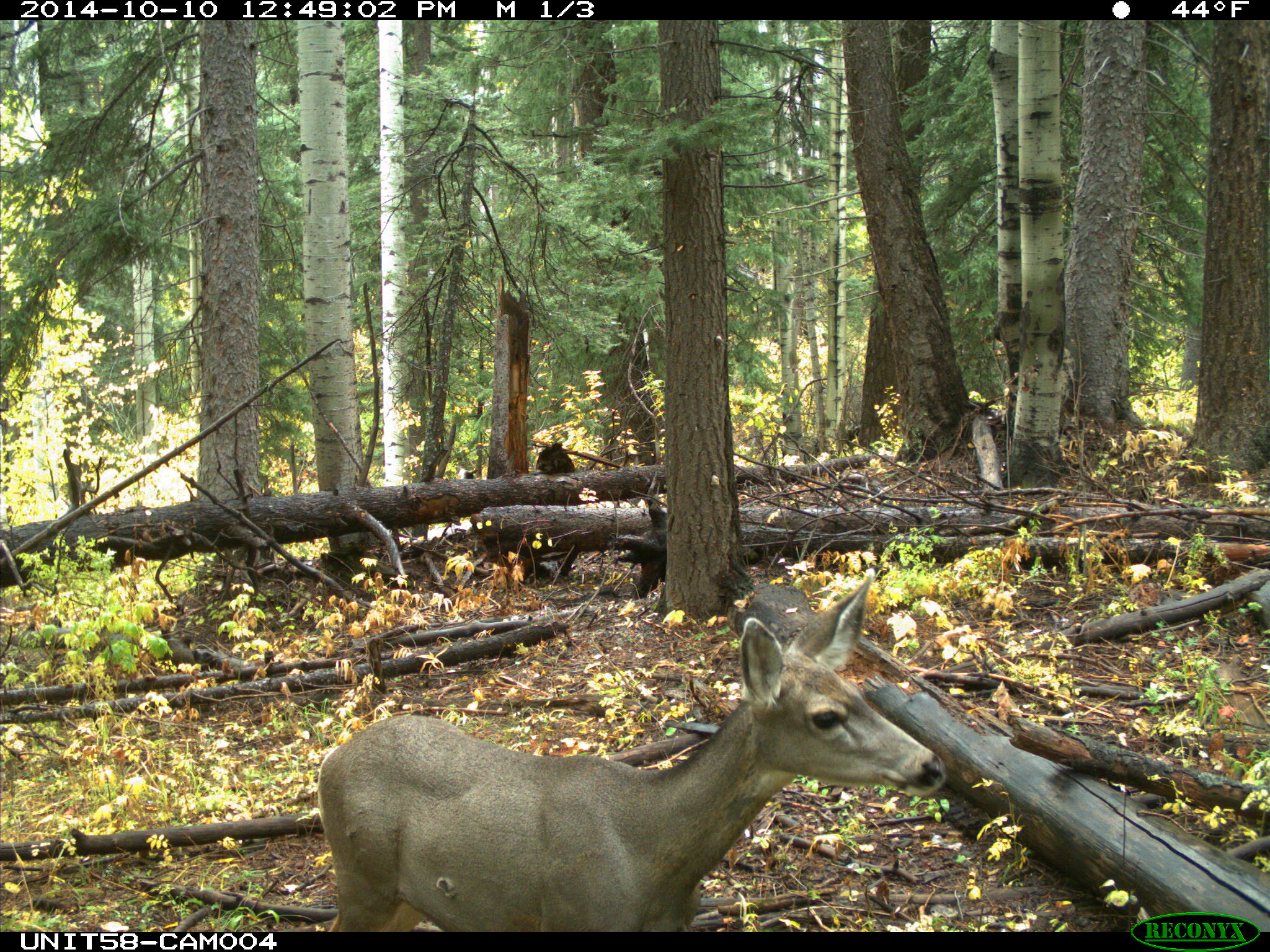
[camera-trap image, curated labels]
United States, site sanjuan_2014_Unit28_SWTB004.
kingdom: Animalia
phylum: Chordata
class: Mammalia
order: Artiodactyla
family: Cervidae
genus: Odocoileus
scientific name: Odocoileus hemionus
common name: mule deer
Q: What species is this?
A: Odocoileus hemionus (mule deer).